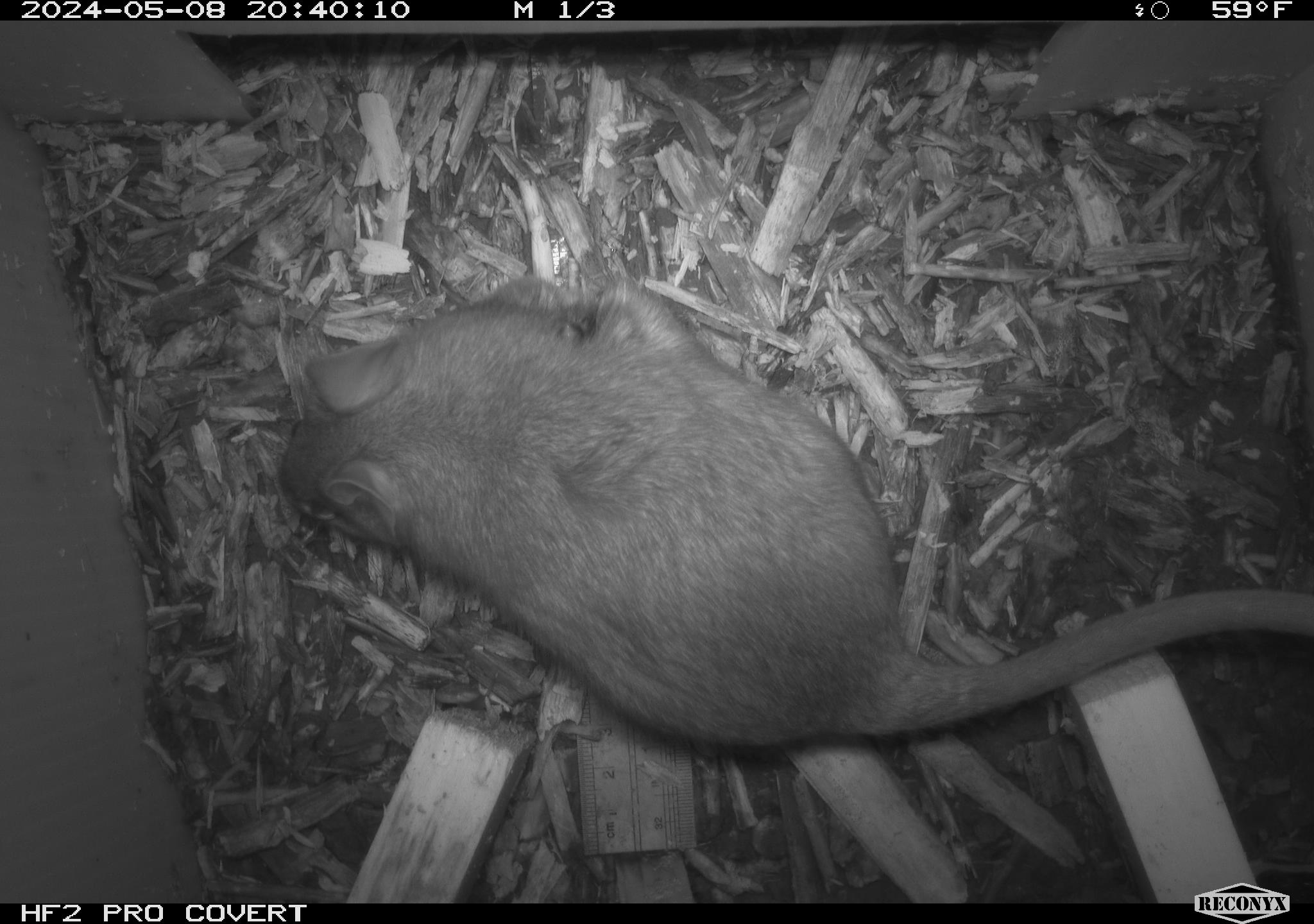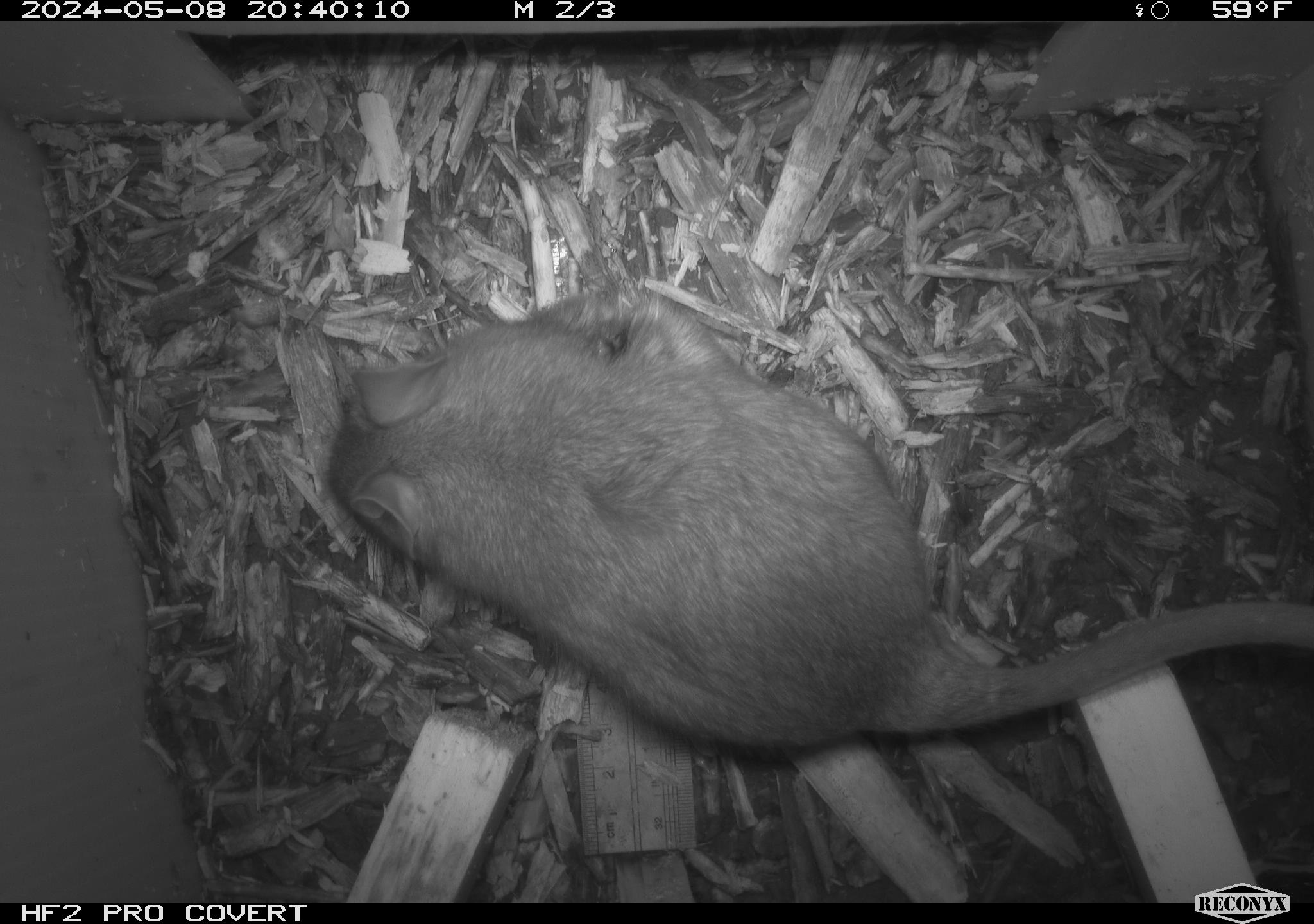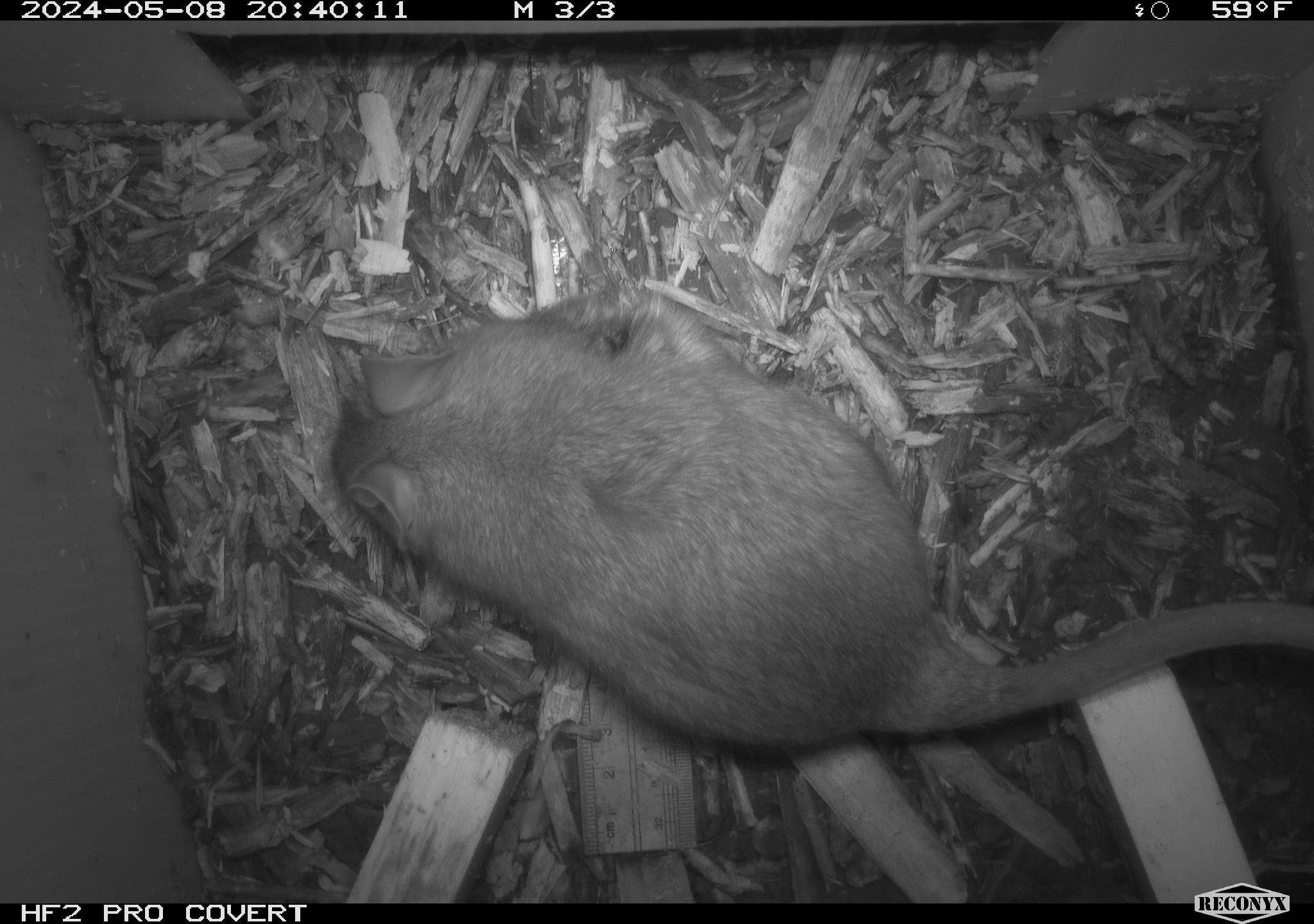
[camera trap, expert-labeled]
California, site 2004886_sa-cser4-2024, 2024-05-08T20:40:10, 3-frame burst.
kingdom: Animalia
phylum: Chordata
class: Mammalia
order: Rodentia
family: Muridae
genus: Rattus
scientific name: Rattus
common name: rat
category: rattus species